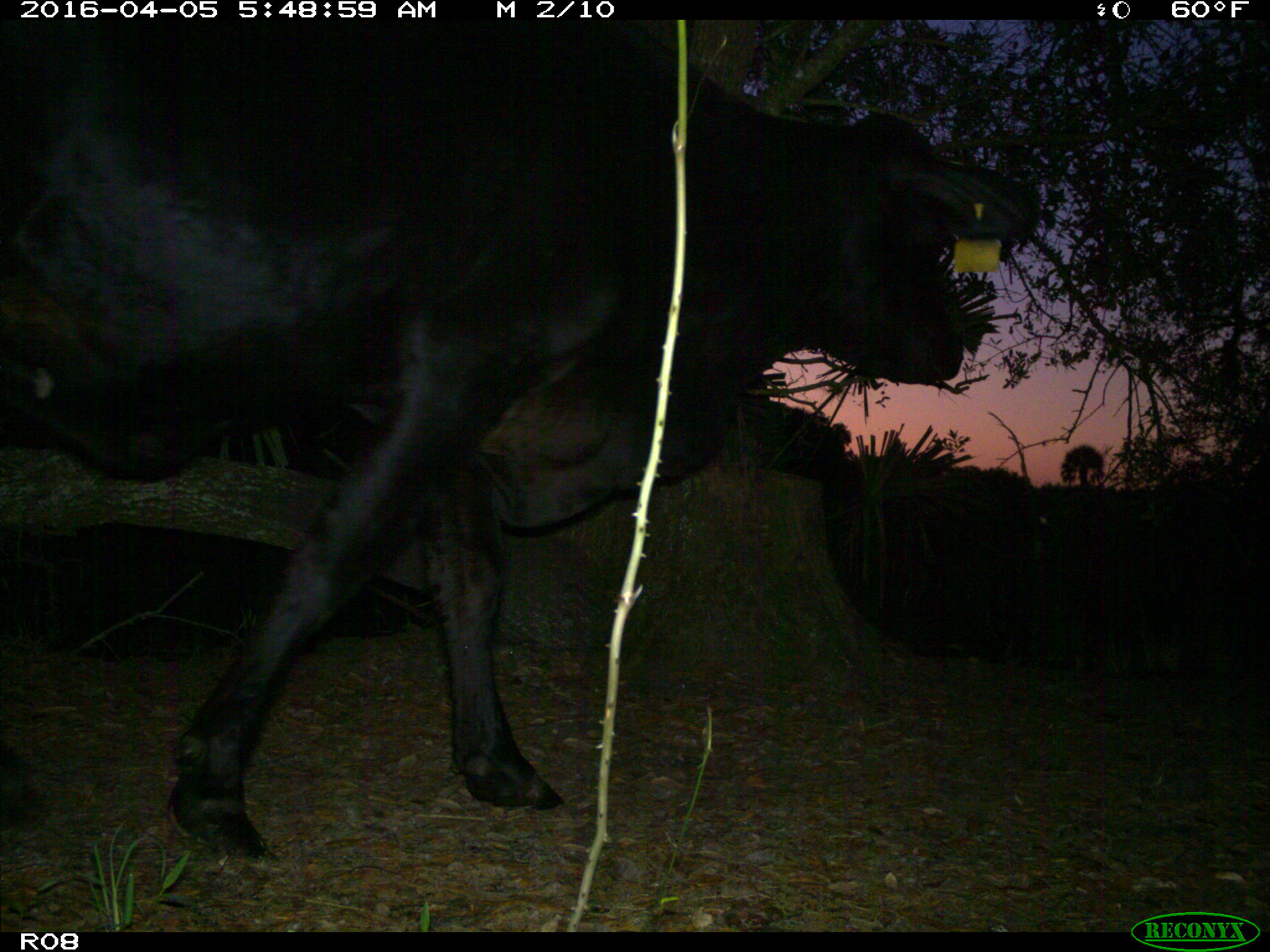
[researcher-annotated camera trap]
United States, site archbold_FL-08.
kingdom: Animalia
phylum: Chordata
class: Mammalia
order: Artiodactyla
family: Bovidae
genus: Bos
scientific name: Bos taurus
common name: domestic cow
Bos taurus (domestic cow).